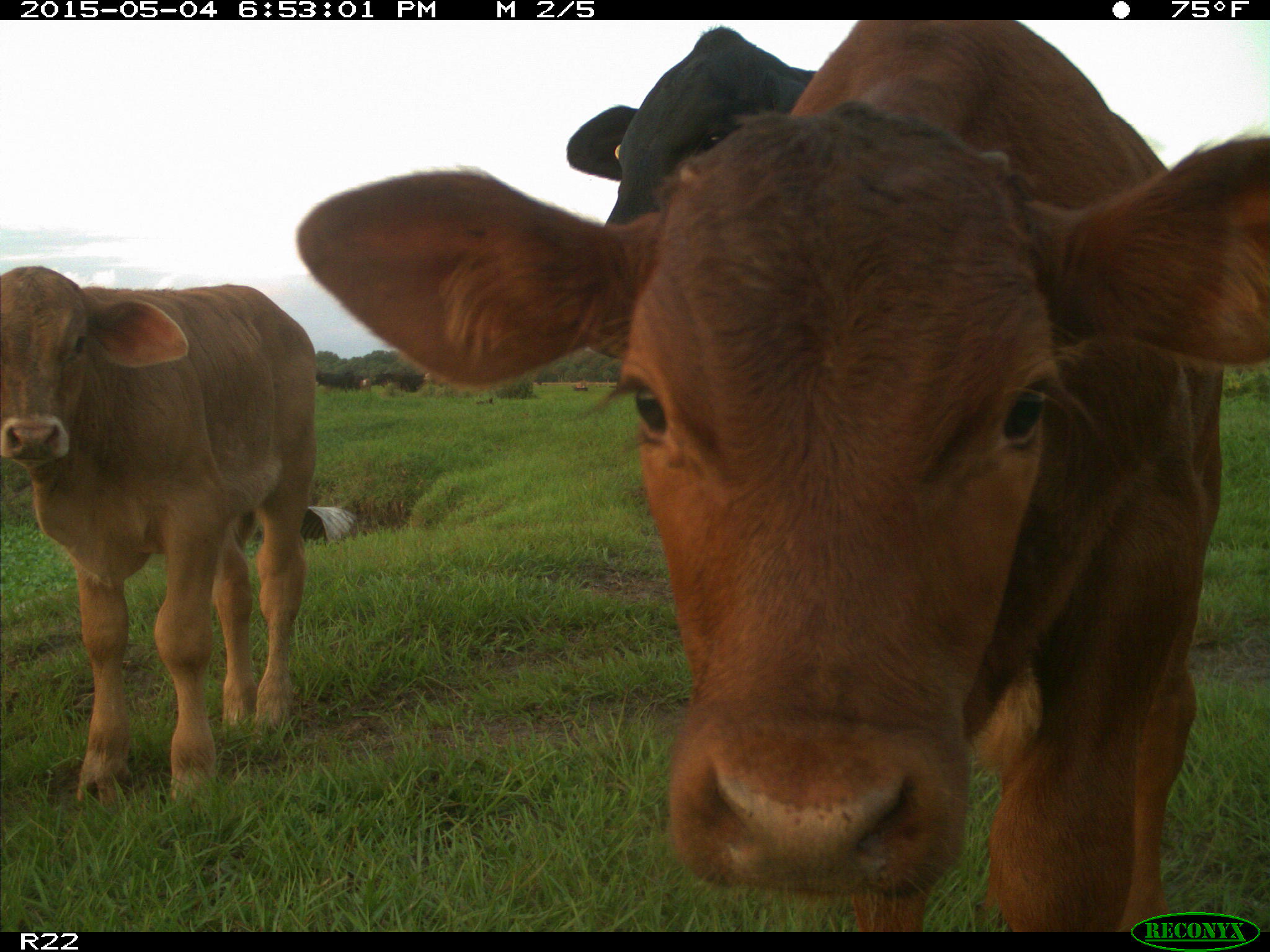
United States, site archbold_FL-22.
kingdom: Animalia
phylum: Chordata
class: Mammalia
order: Artiodactyla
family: Bovidae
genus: Bos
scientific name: Bos taurus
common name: domestic cow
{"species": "Bos taurus (domestic cow)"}